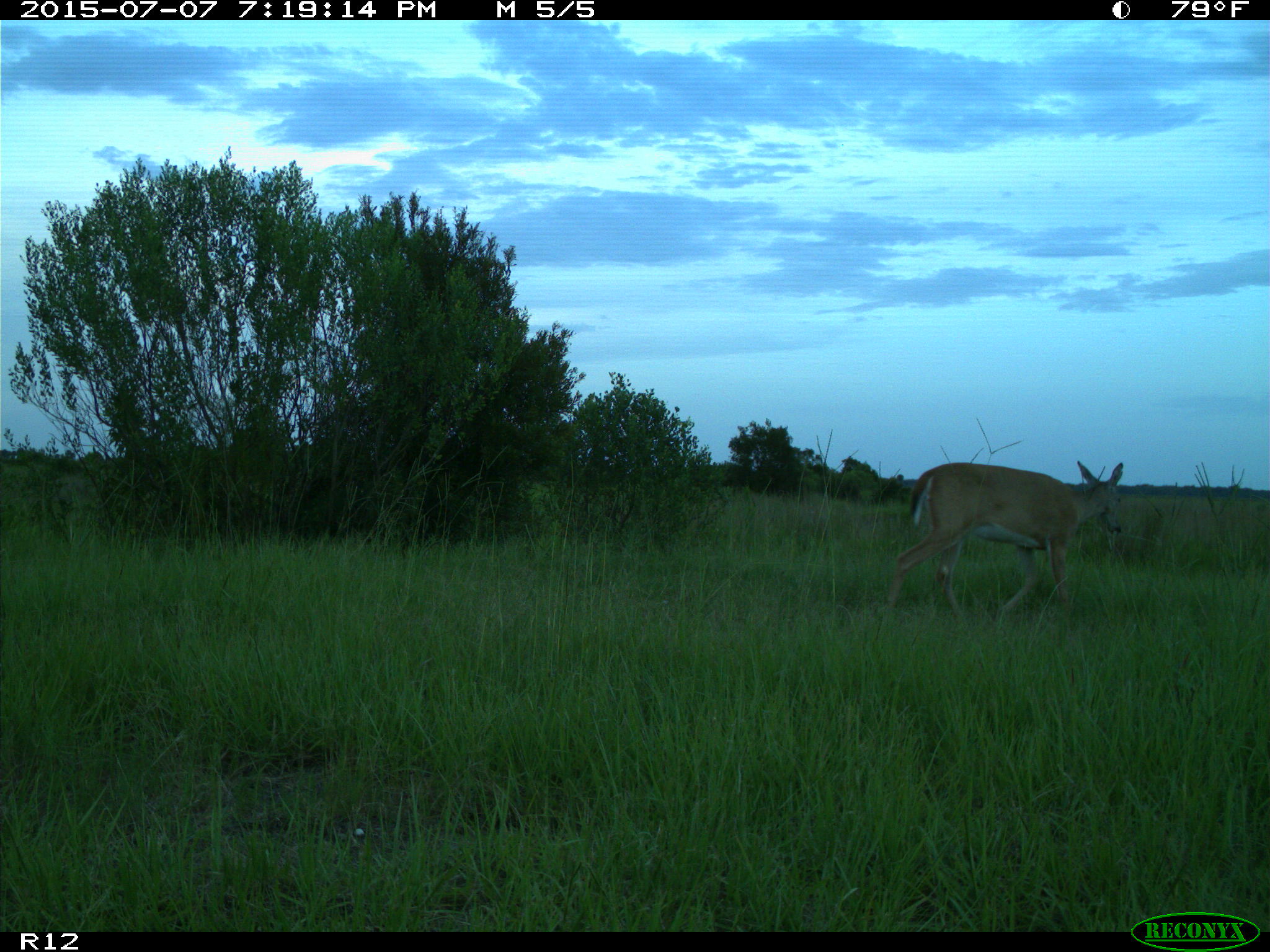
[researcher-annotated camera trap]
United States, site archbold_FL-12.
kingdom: Animalia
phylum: Chordata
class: Mammalia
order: Artiodactyla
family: Cervidae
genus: Odocoileus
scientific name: Odocoileus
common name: deer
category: unidentified deer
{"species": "unidentified deer (deer) (Odocoileus)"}